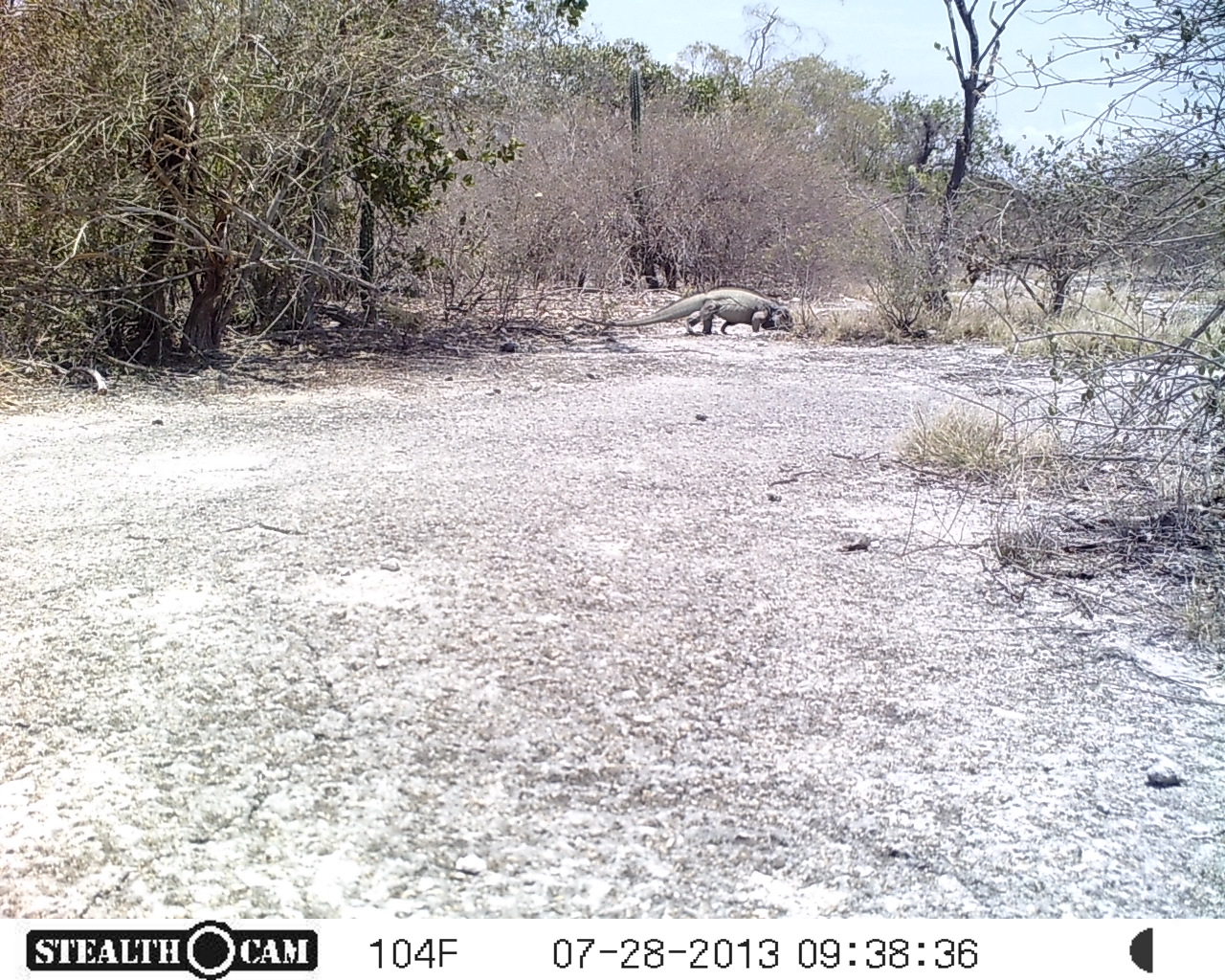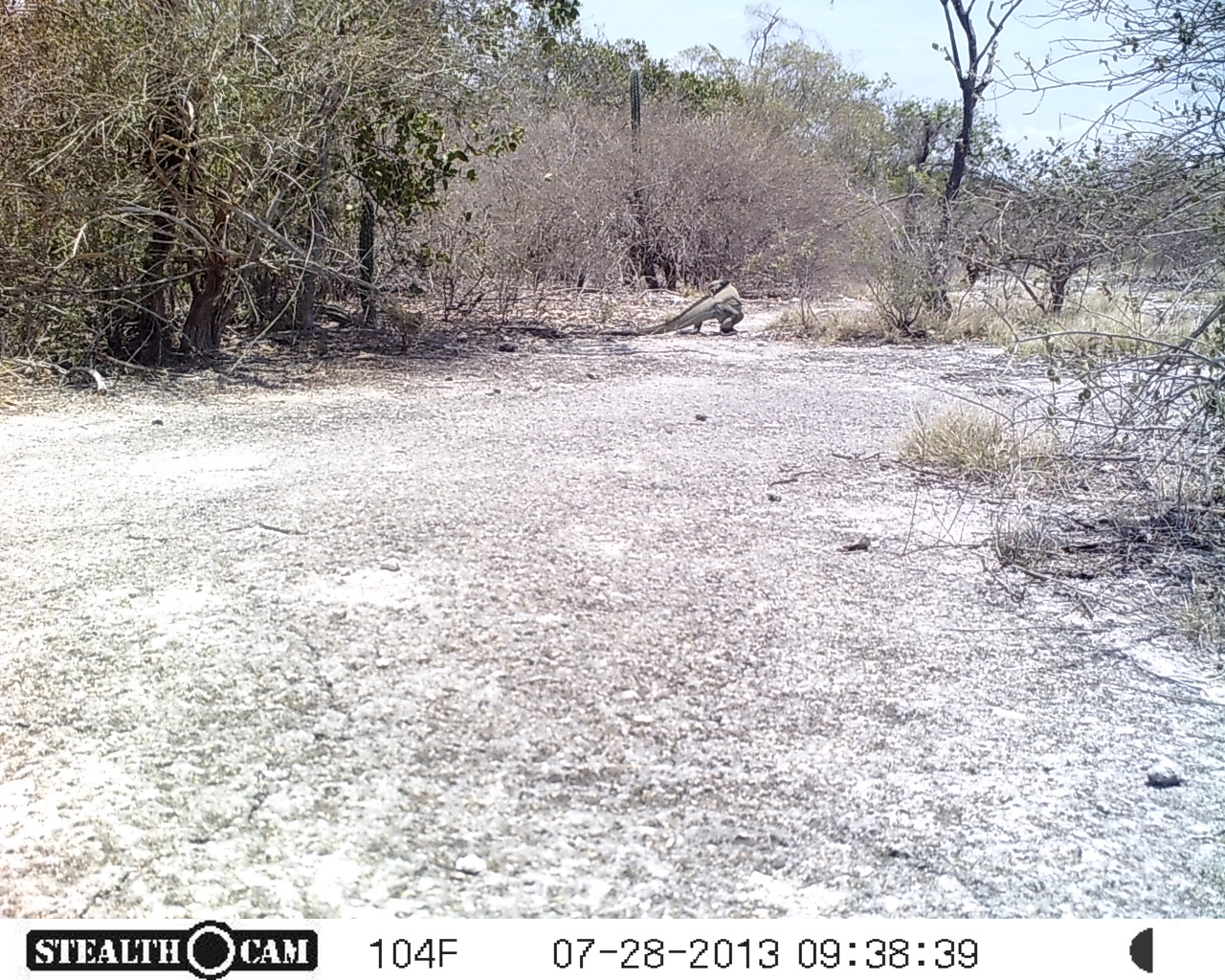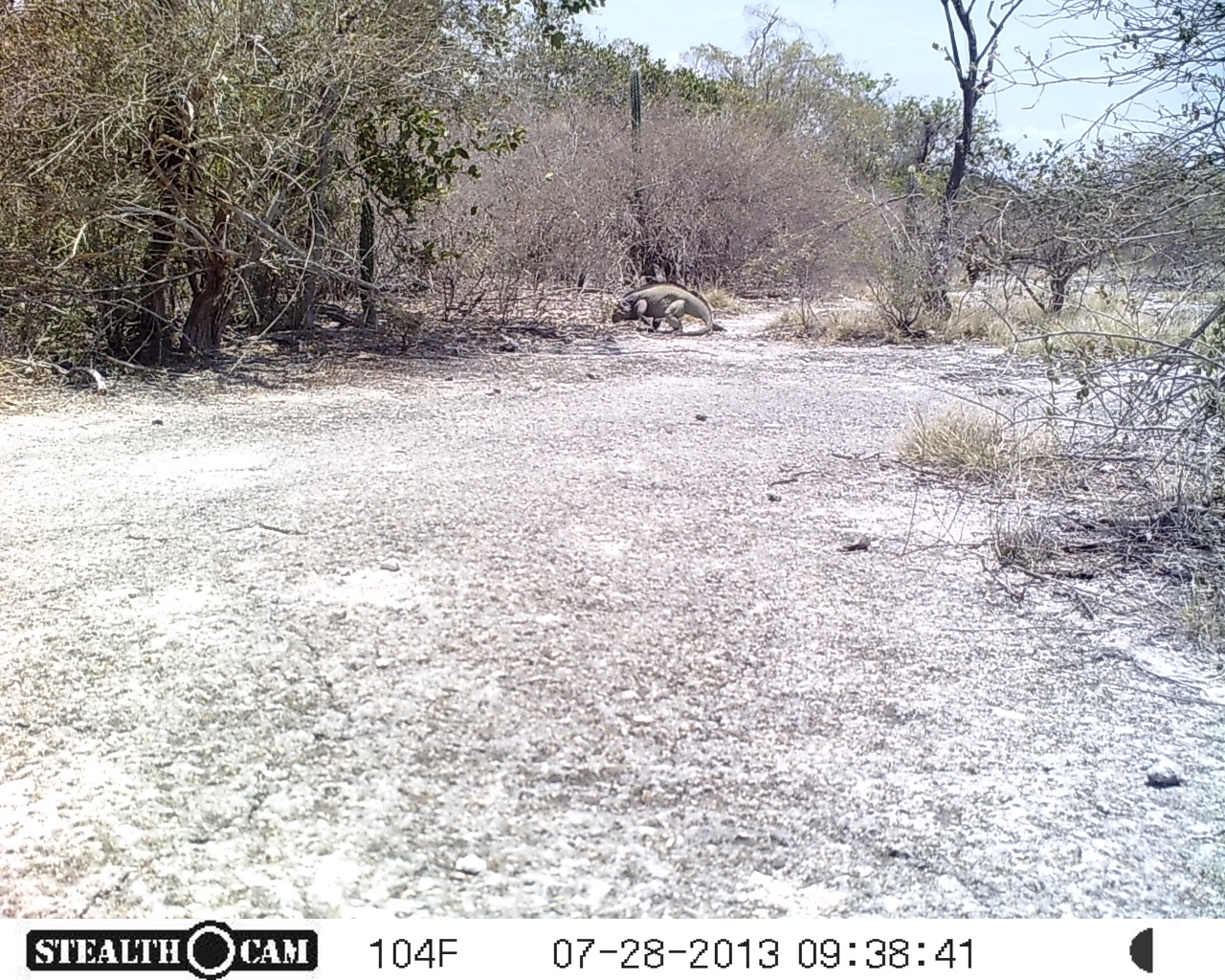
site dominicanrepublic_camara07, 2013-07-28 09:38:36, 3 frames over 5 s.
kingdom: Animalia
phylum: Chordata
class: Reptilia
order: Squamata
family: Iguanidae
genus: Iguana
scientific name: Iguana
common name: typical iguanas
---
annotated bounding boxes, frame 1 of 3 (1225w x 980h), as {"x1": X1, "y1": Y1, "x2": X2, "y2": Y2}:
iguana: {"x1": 610, "y1": 286, "x2": 790, "y2": 335}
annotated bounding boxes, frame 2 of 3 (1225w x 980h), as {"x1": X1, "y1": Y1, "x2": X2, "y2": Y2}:
iguana: {"x1": 635, "y1": 270, "x2": 745, "y2": 336}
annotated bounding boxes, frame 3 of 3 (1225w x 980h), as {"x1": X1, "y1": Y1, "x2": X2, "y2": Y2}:
iguana: {"x1": 610, "y1": 282, "x2": 713, "y2": 335}